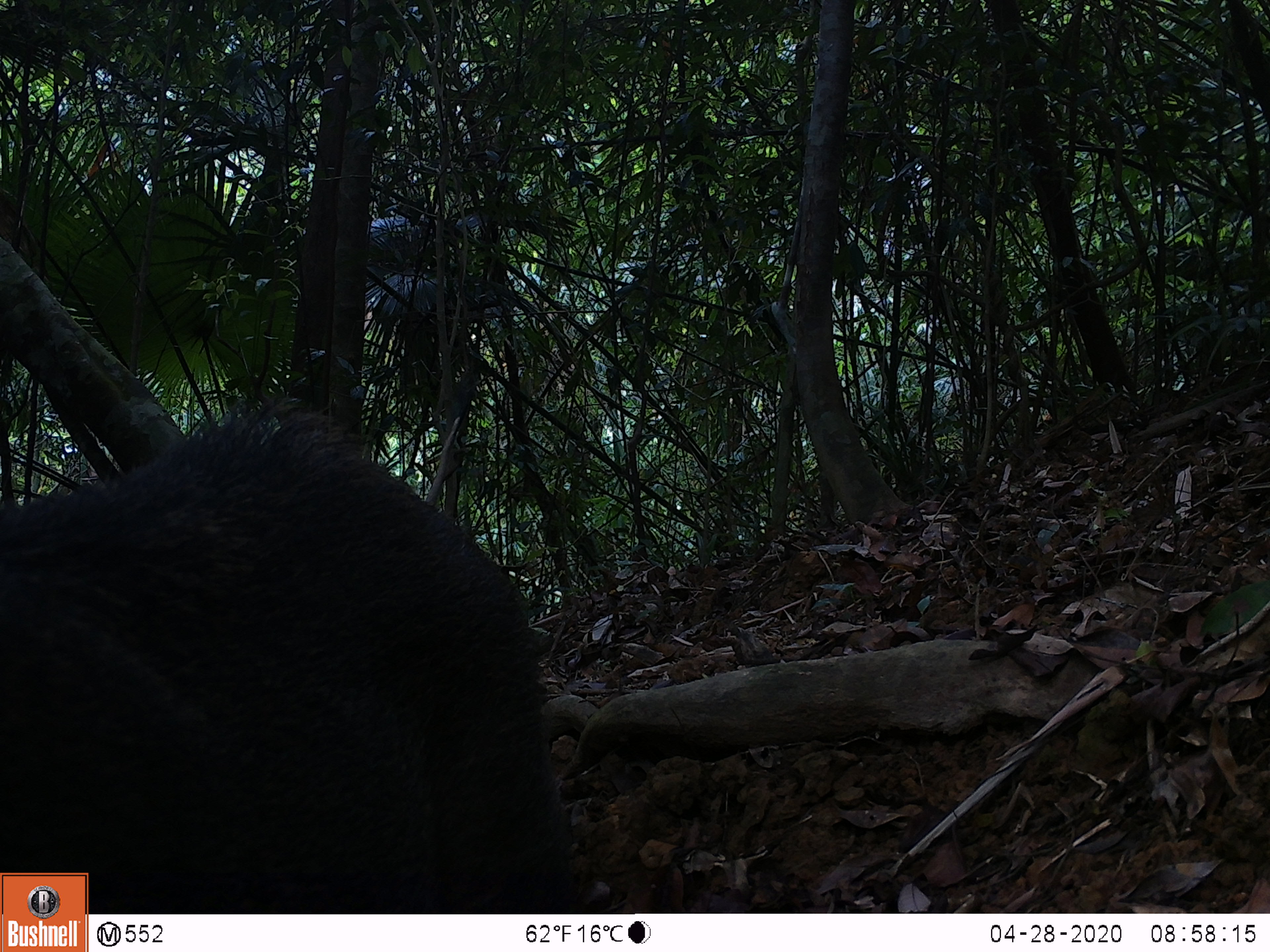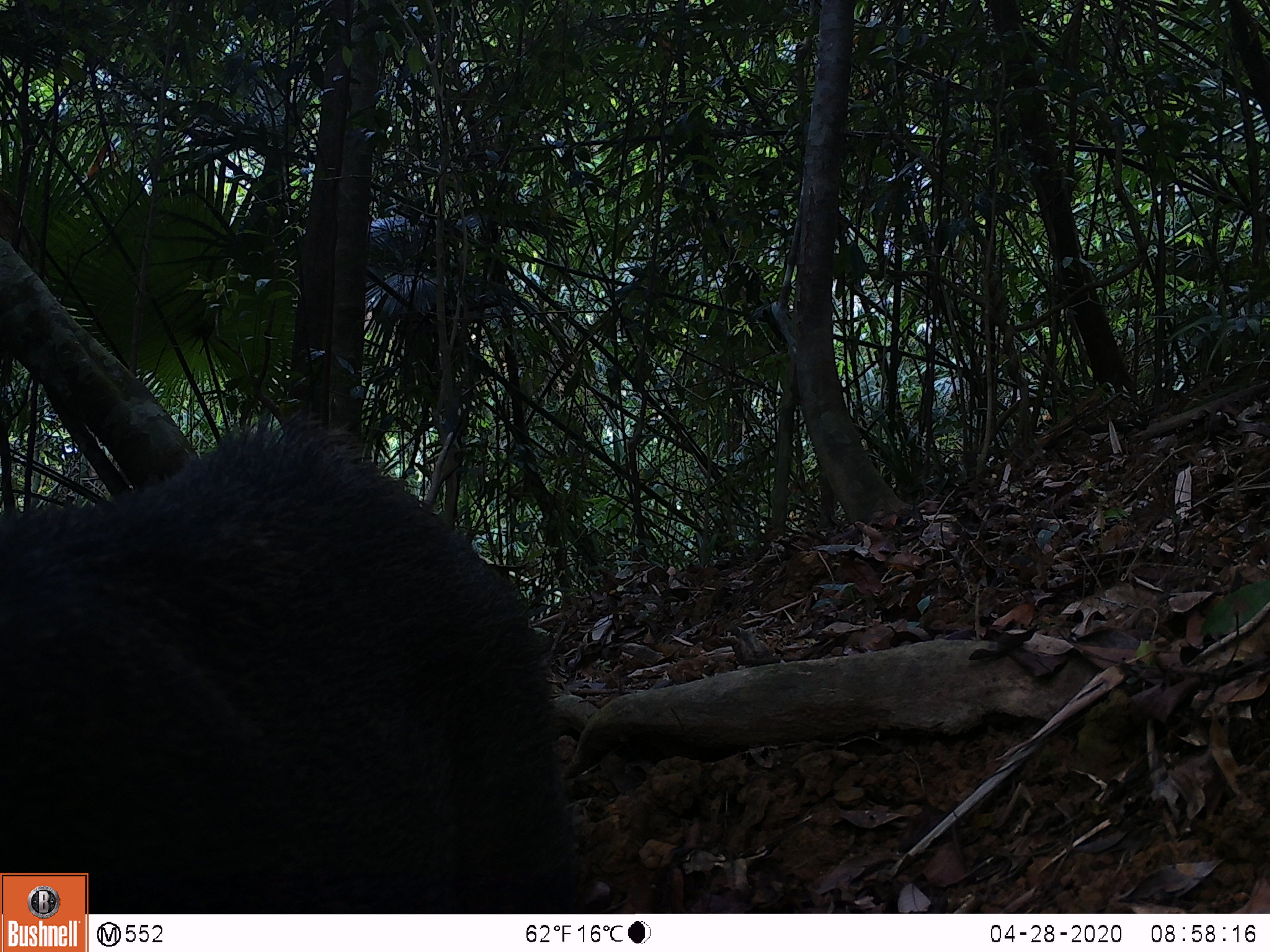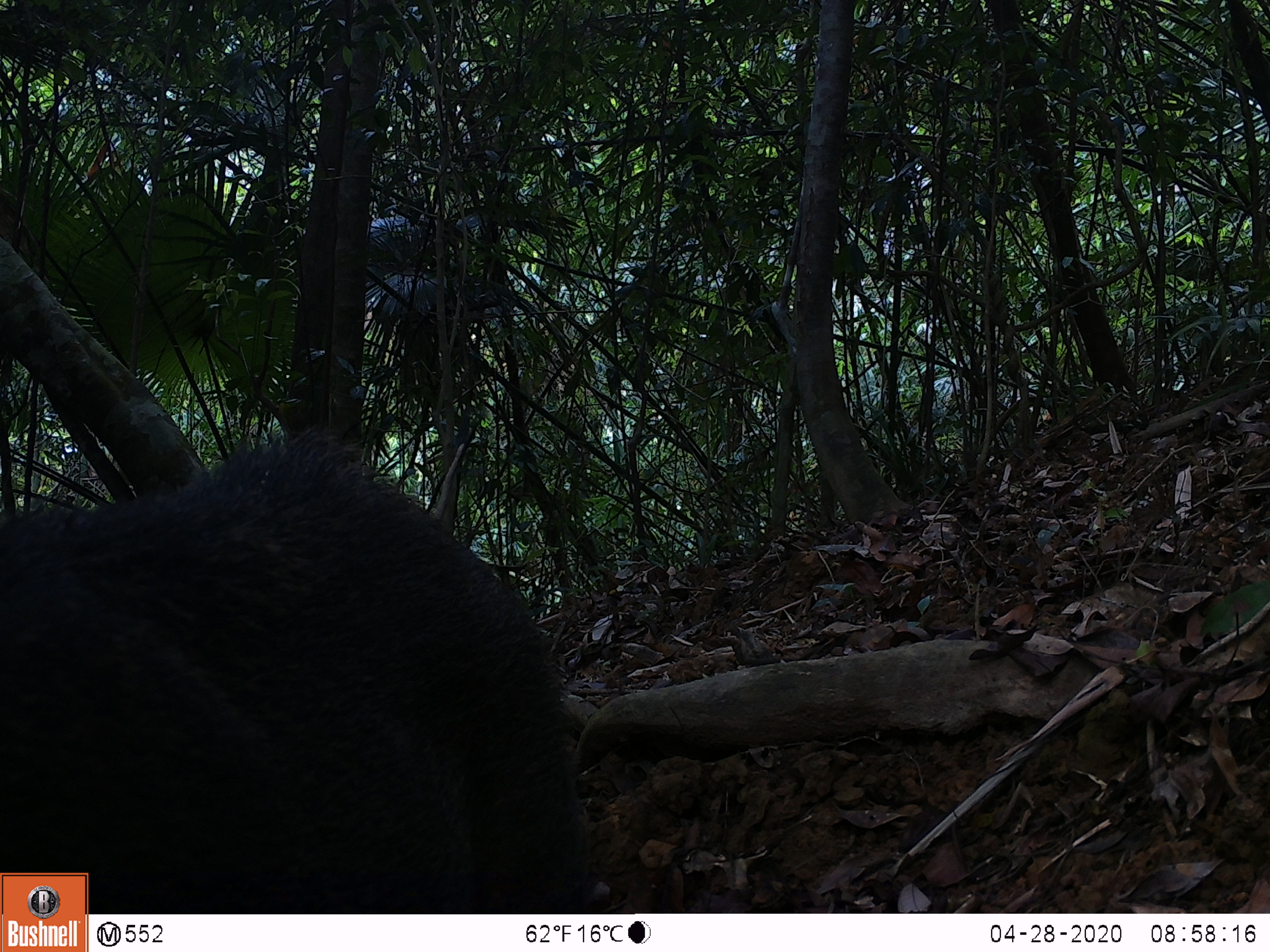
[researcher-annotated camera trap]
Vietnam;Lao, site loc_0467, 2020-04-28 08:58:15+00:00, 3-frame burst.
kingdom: Animalia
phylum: Chordata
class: Mammalia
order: Artiodactyla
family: Suidae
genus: Sus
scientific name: Sus scrofa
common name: eurasian wild pig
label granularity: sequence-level